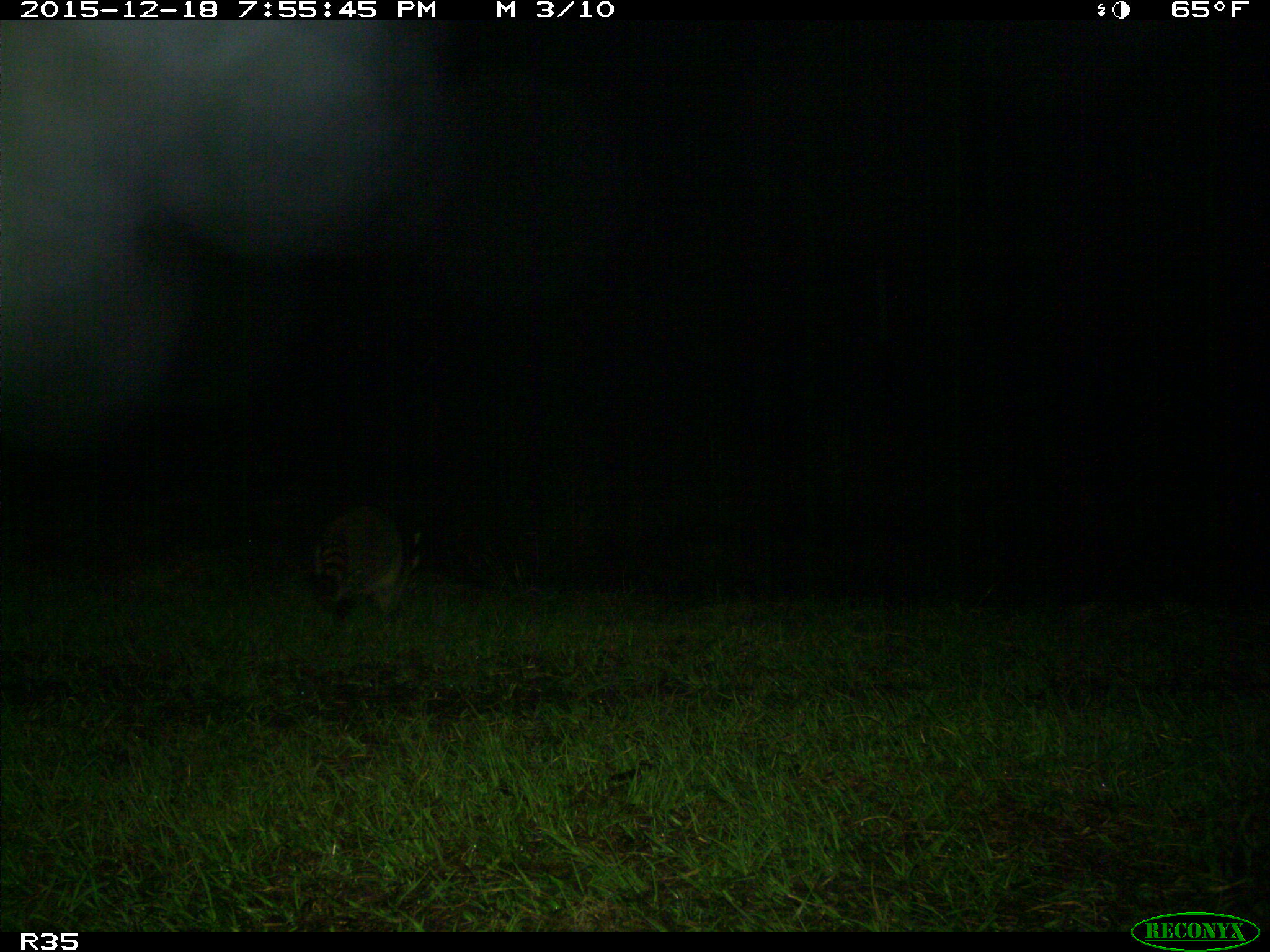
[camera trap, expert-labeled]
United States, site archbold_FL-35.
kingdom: Animalia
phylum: Chordata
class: Mammalia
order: Carnivora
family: Procyonidae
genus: Procyon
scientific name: Procyon lotor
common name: common raccoon